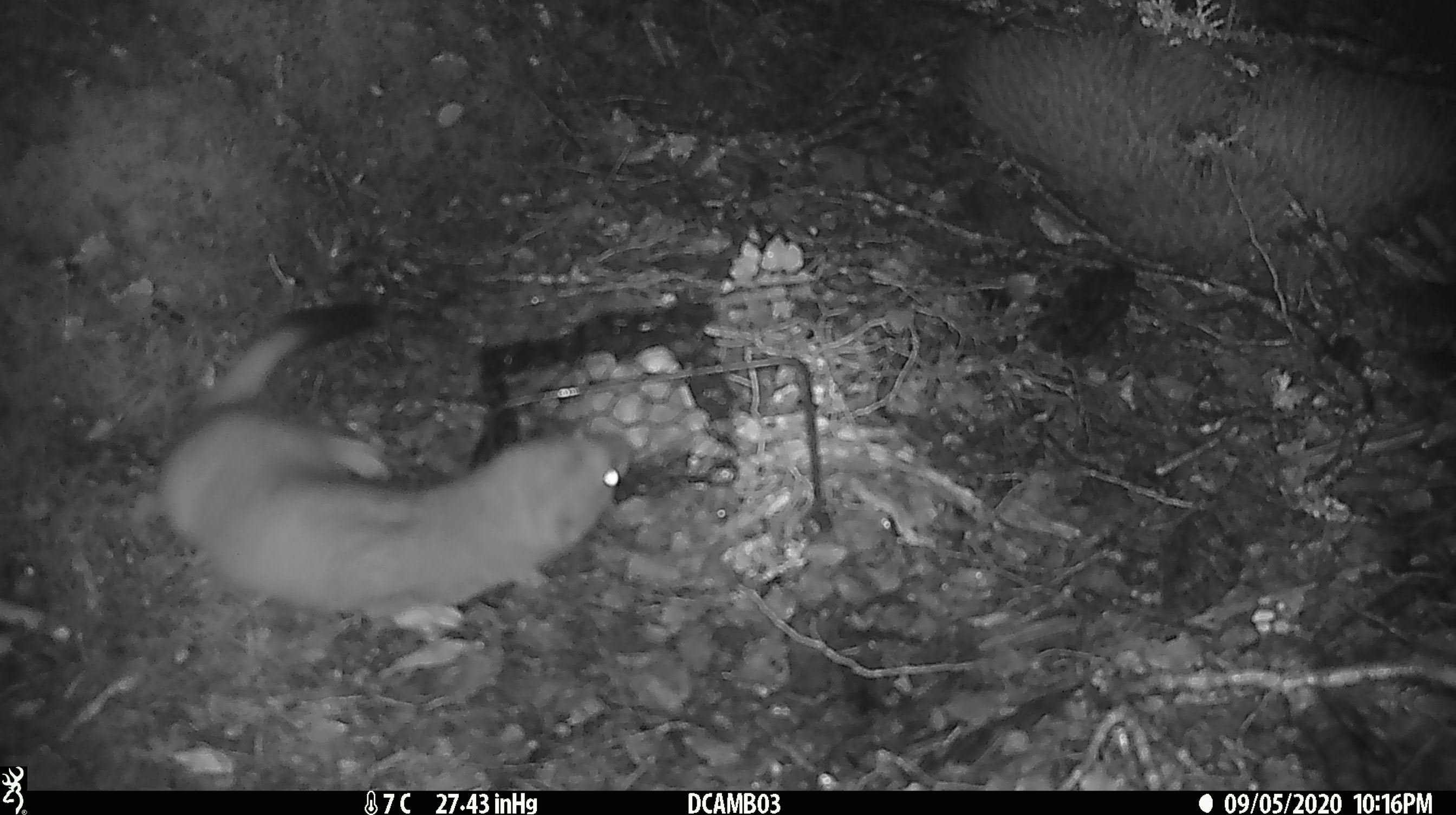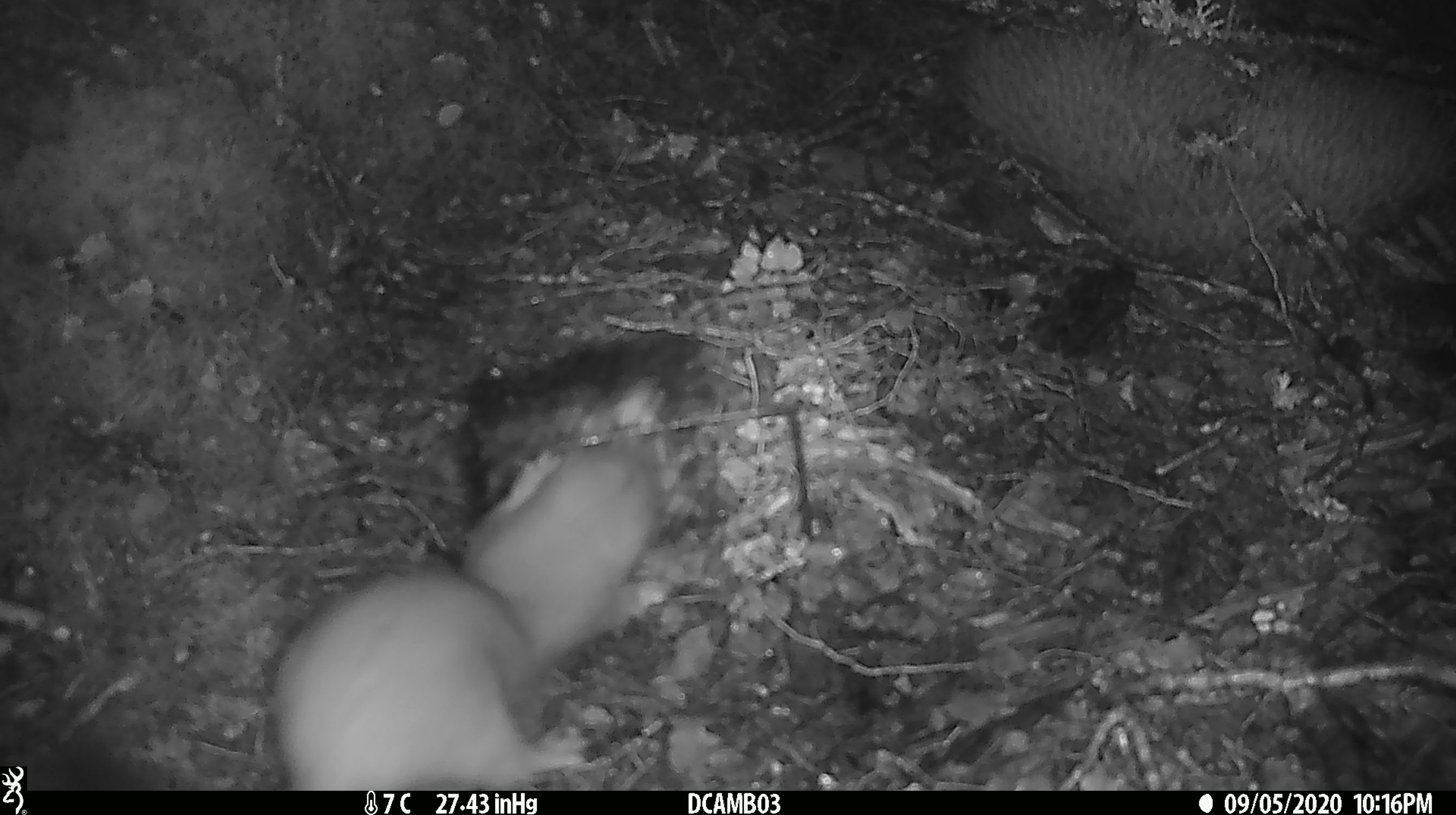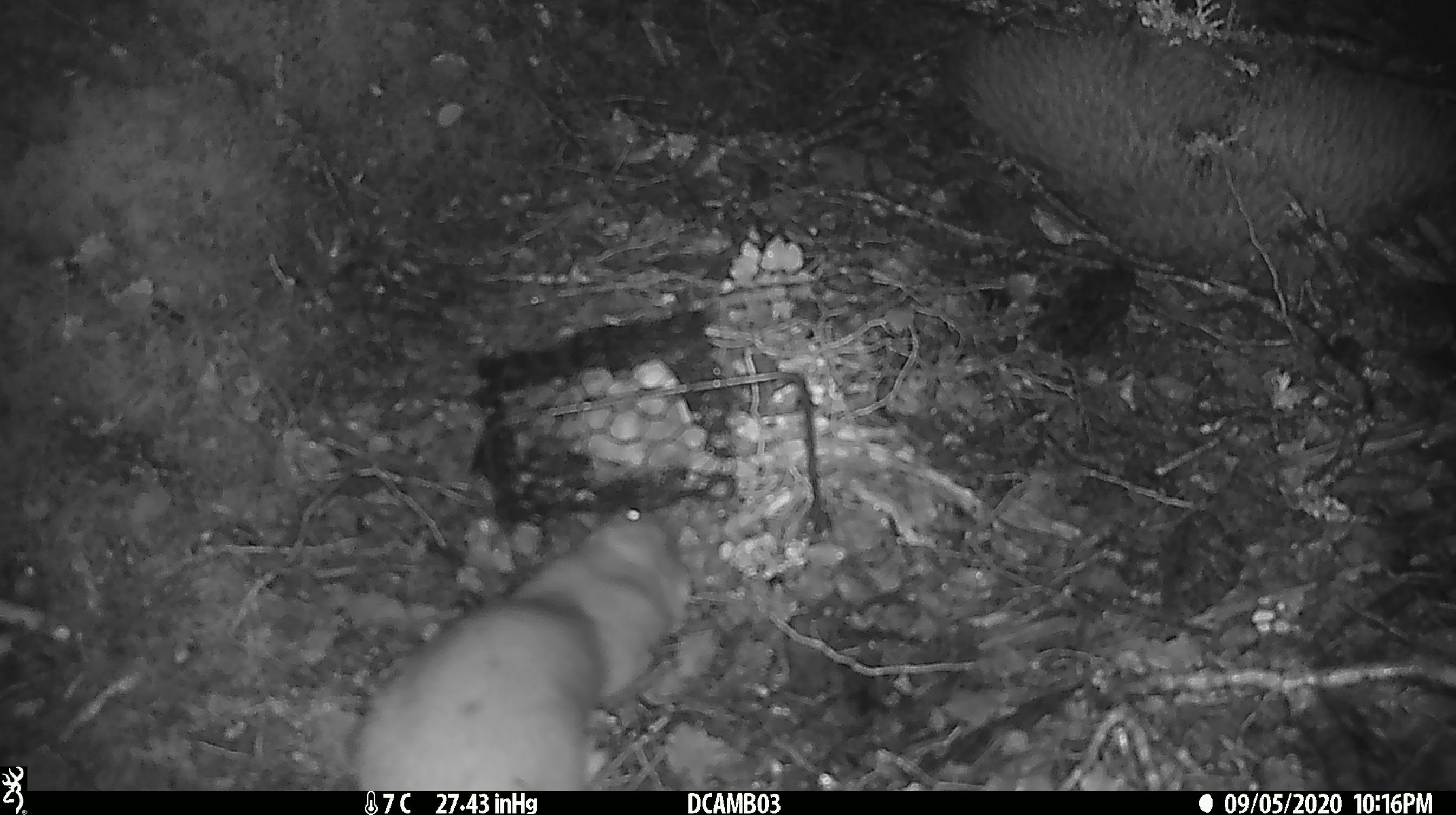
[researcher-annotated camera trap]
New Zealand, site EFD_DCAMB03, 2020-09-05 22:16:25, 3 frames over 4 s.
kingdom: Animalia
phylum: Chordata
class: Mammalia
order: Carnivora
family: Mustelidae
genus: Mustela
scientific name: Mustela erminea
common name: stoat